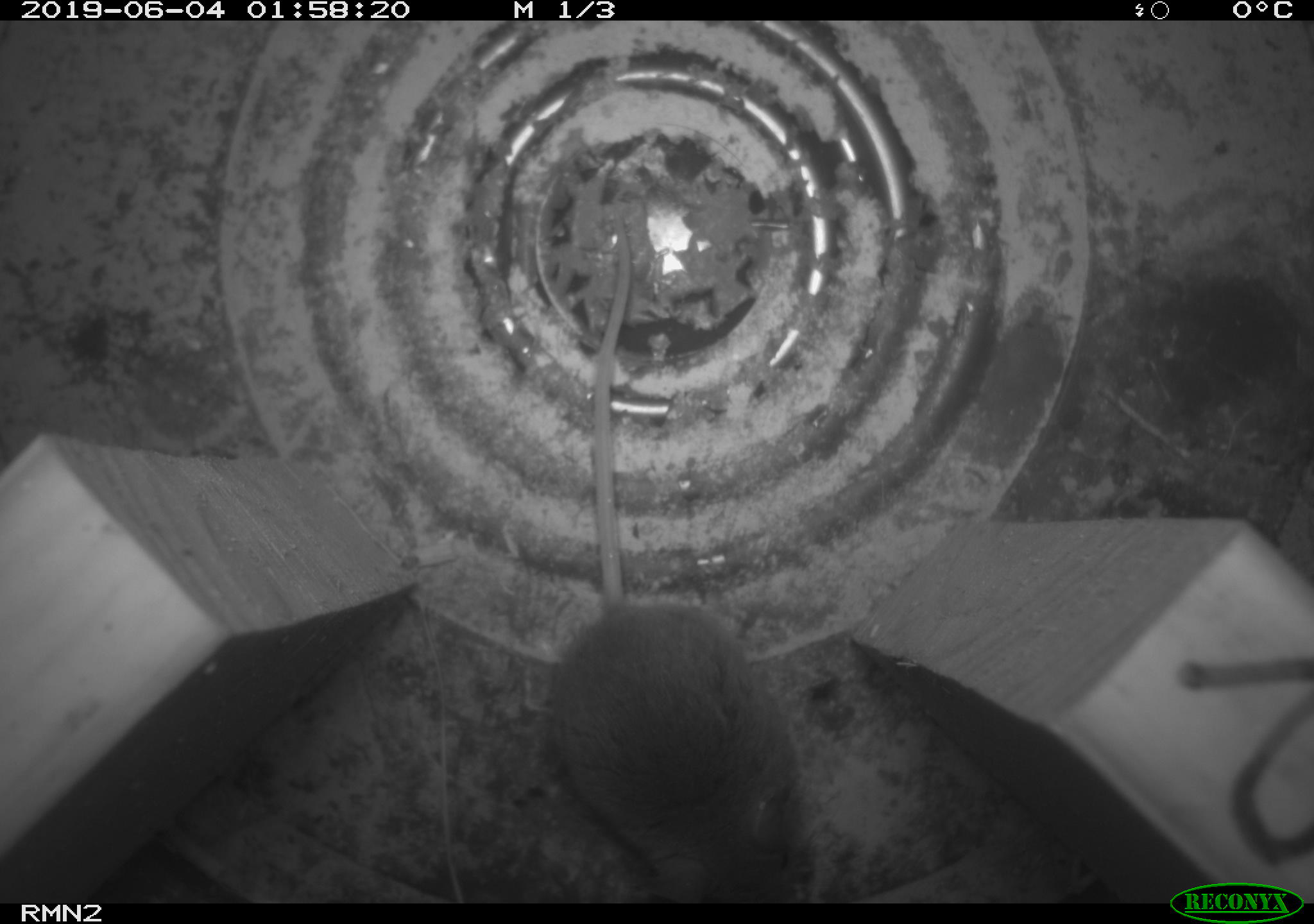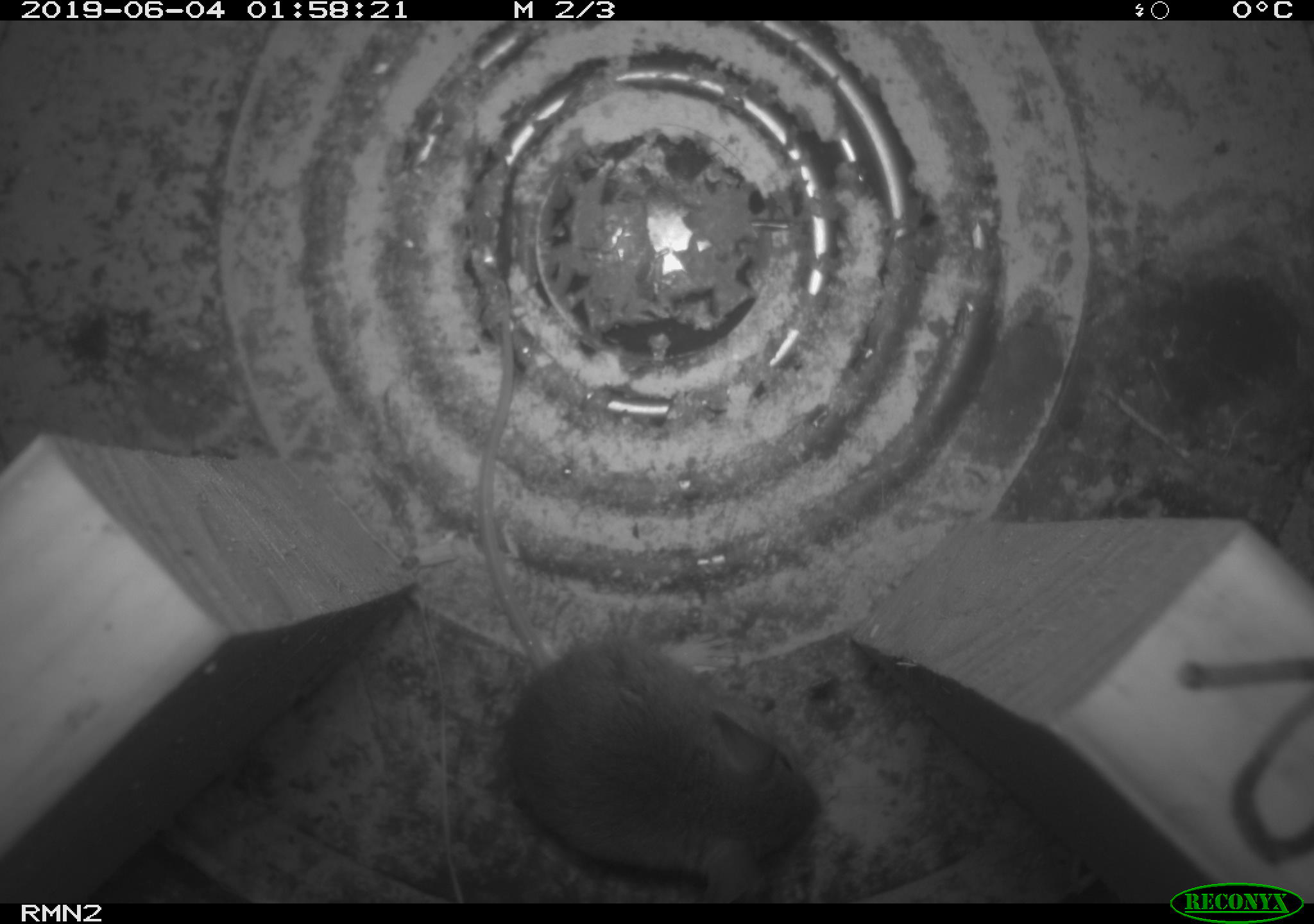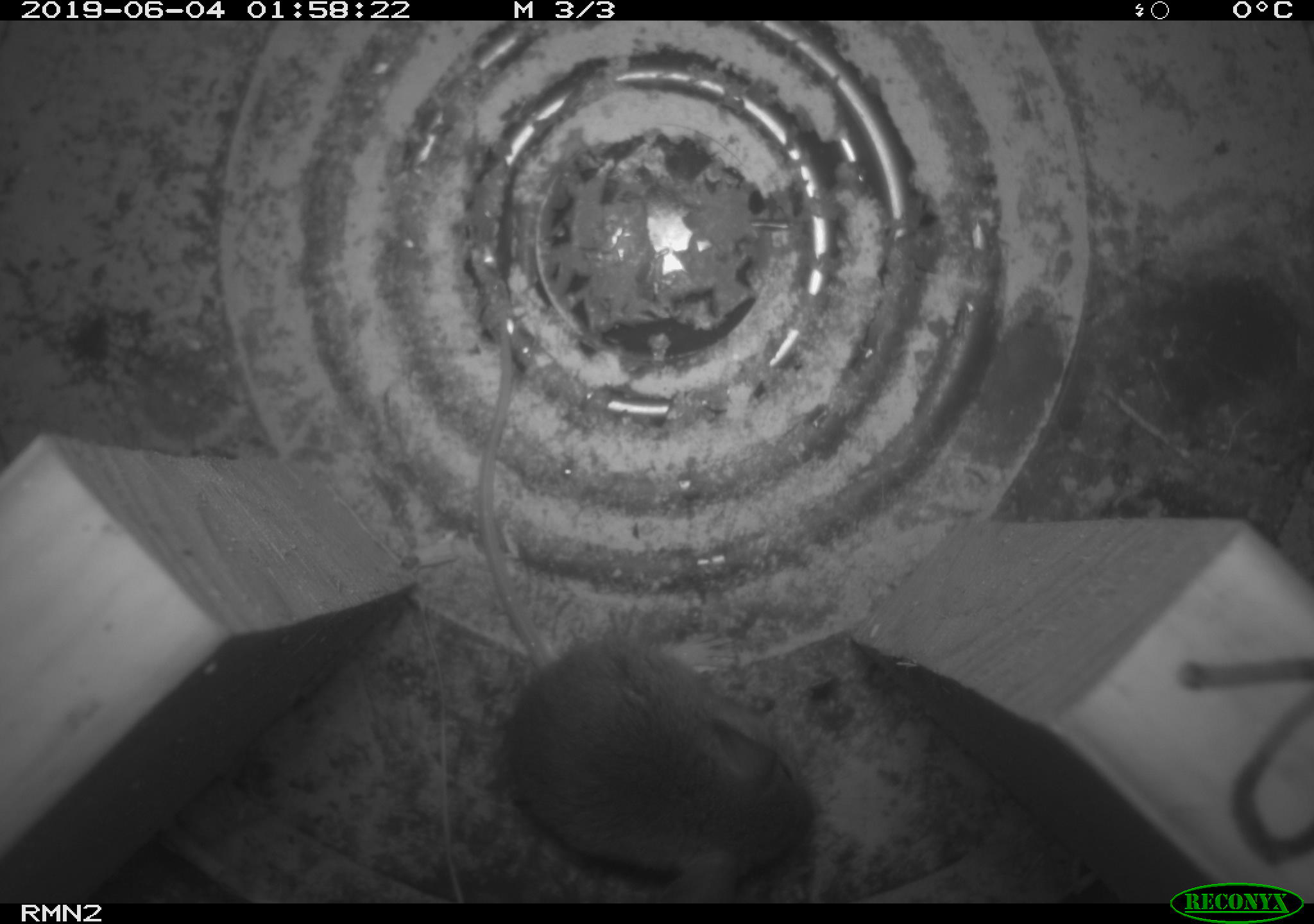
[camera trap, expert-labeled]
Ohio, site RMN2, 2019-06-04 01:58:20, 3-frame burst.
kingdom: Animalia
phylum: Chordata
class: Mammalia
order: Rodentia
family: Cricetidae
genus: Peromyscus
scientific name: Peromyscus leucopus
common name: white-footed mouse